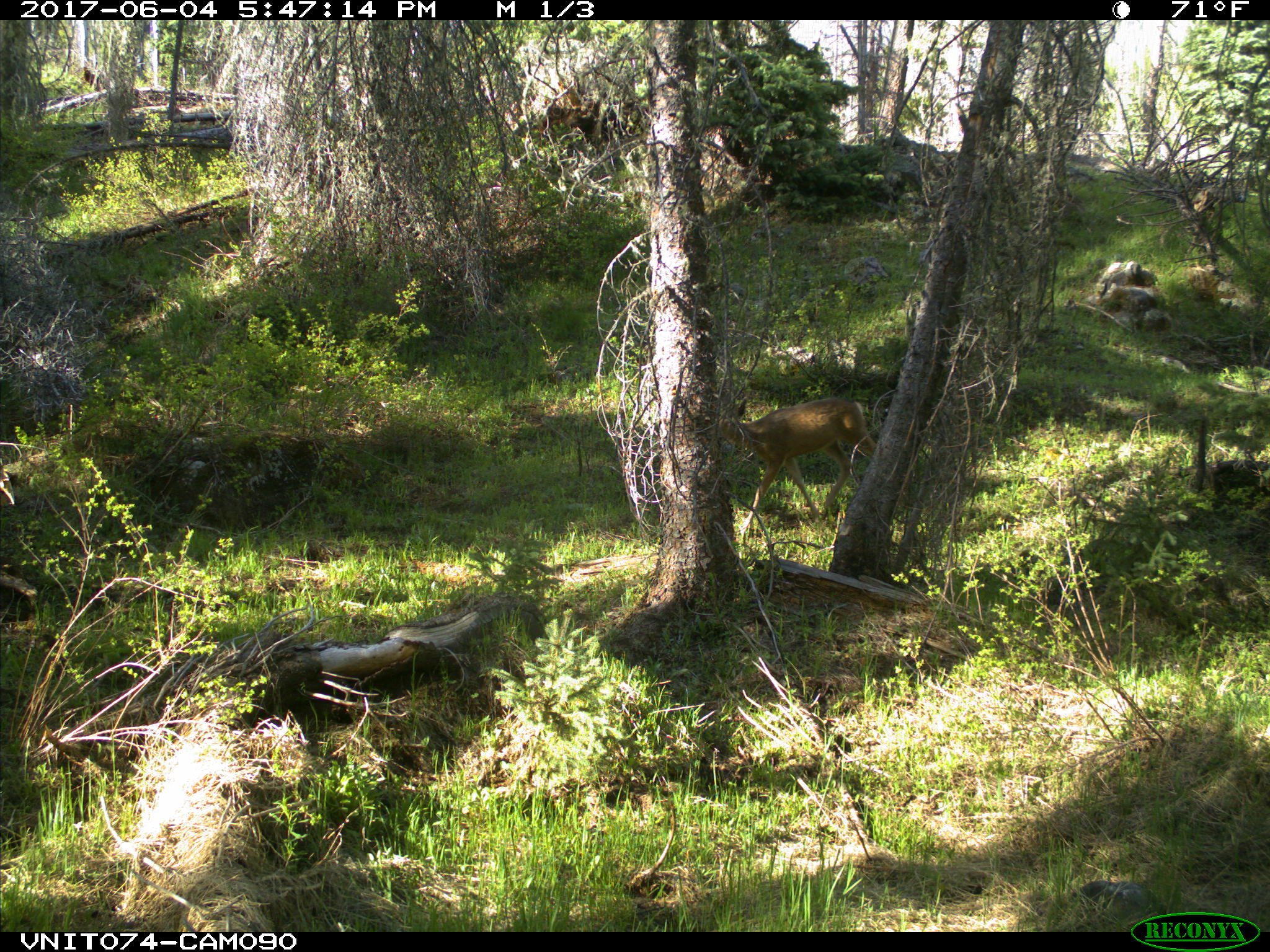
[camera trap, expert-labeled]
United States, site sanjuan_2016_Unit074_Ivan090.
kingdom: Animalia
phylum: Chordata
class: Mammalia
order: Artiodactyla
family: Cervidae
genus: Odocoileus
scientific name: Odocoileus hemionus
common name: mule deer